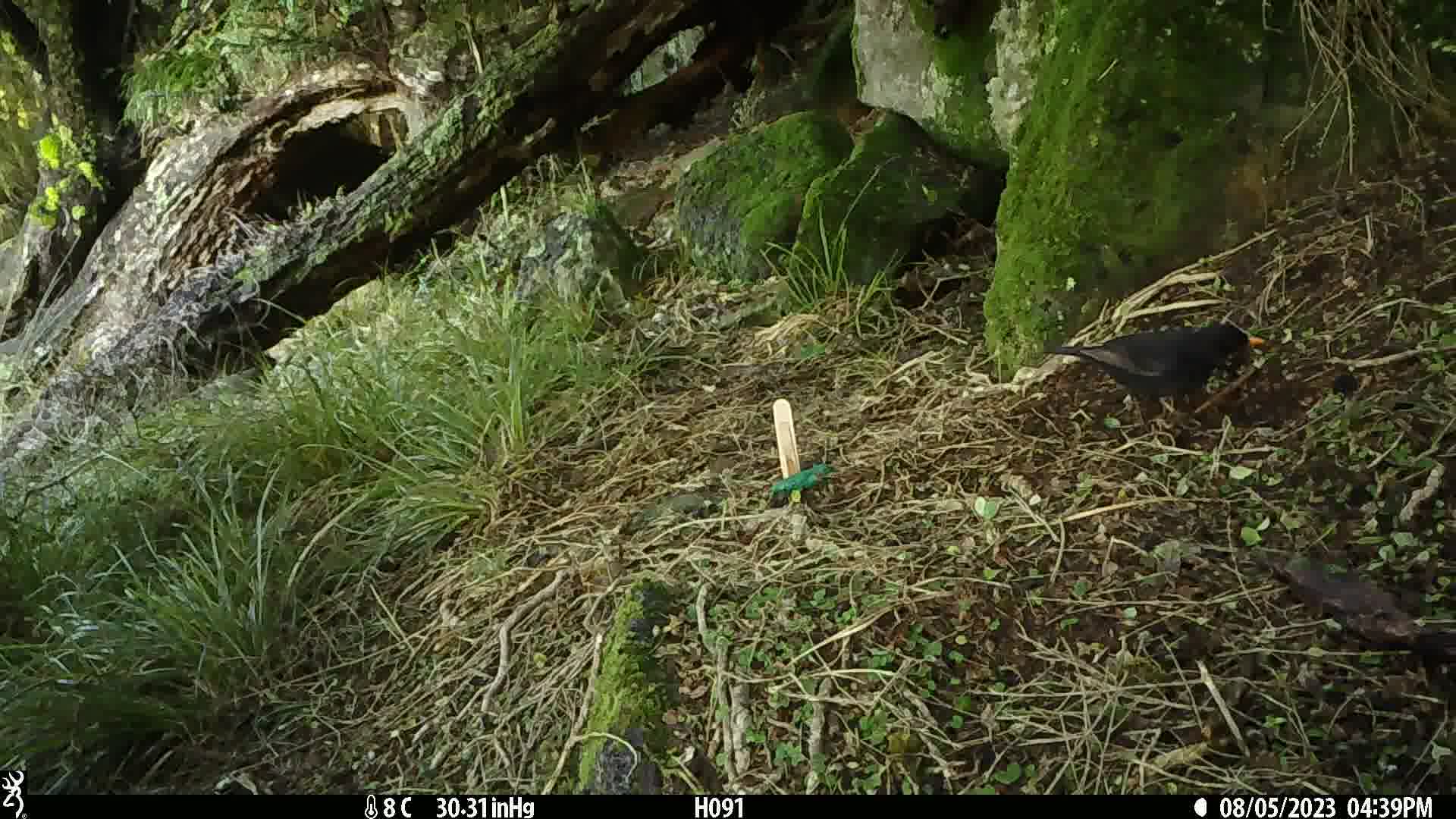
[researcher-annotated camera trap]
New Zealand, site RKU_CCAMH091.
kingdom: Animalia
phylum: Chordata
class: Aves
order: Passeriformes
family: Turdidae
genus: Turdus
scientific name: Turdus merula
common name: eurasian blackbird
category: blackbird